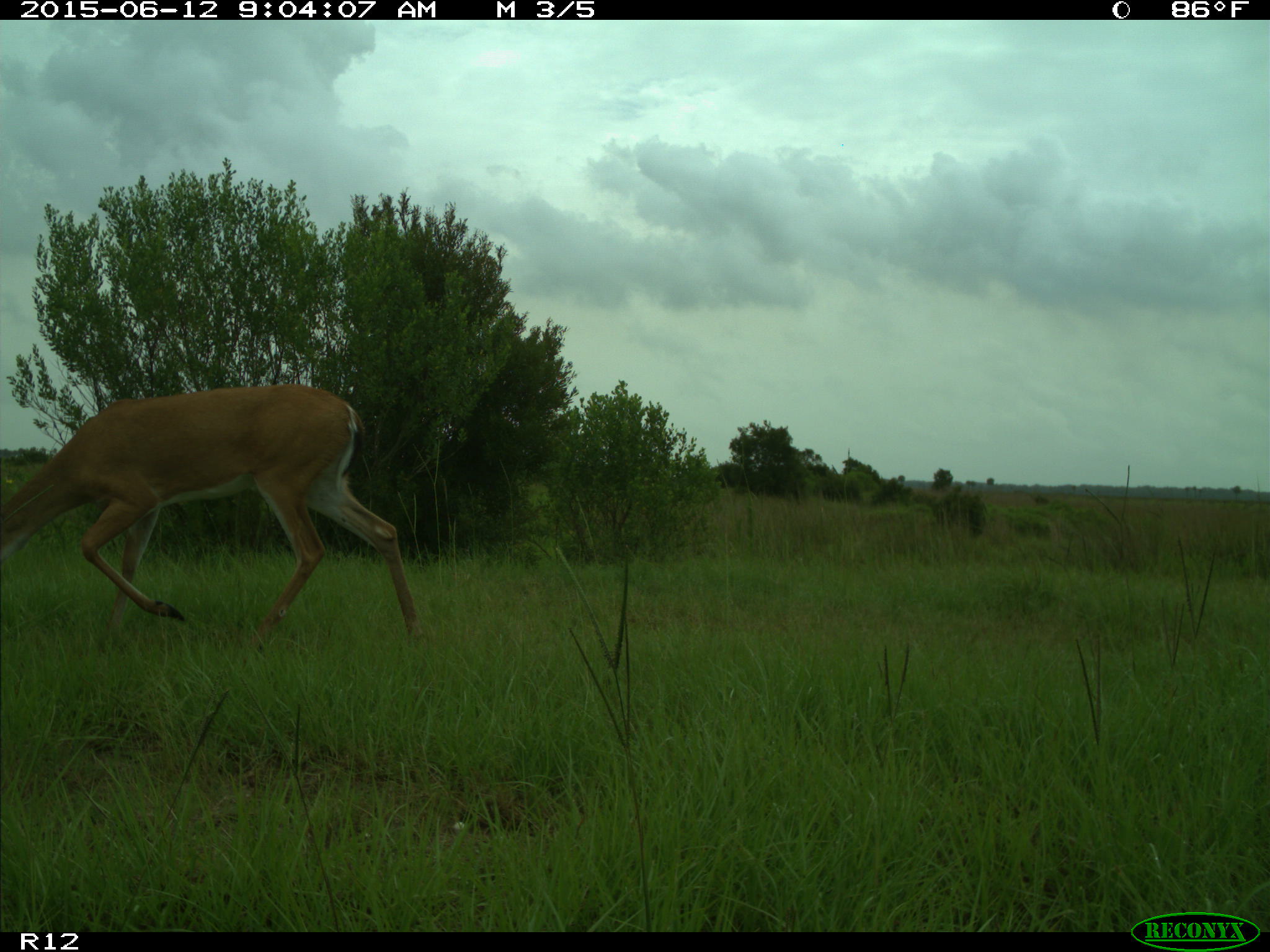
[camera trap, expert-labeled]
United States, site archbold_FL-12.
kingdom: Animalia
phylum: Chordata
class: Mammalia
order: Artiodactyla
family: Cervidae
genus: Odocoileus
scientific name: Odocoileus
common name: deer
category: unidentified deer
Unidentified deer (deer) (Odocoileus).